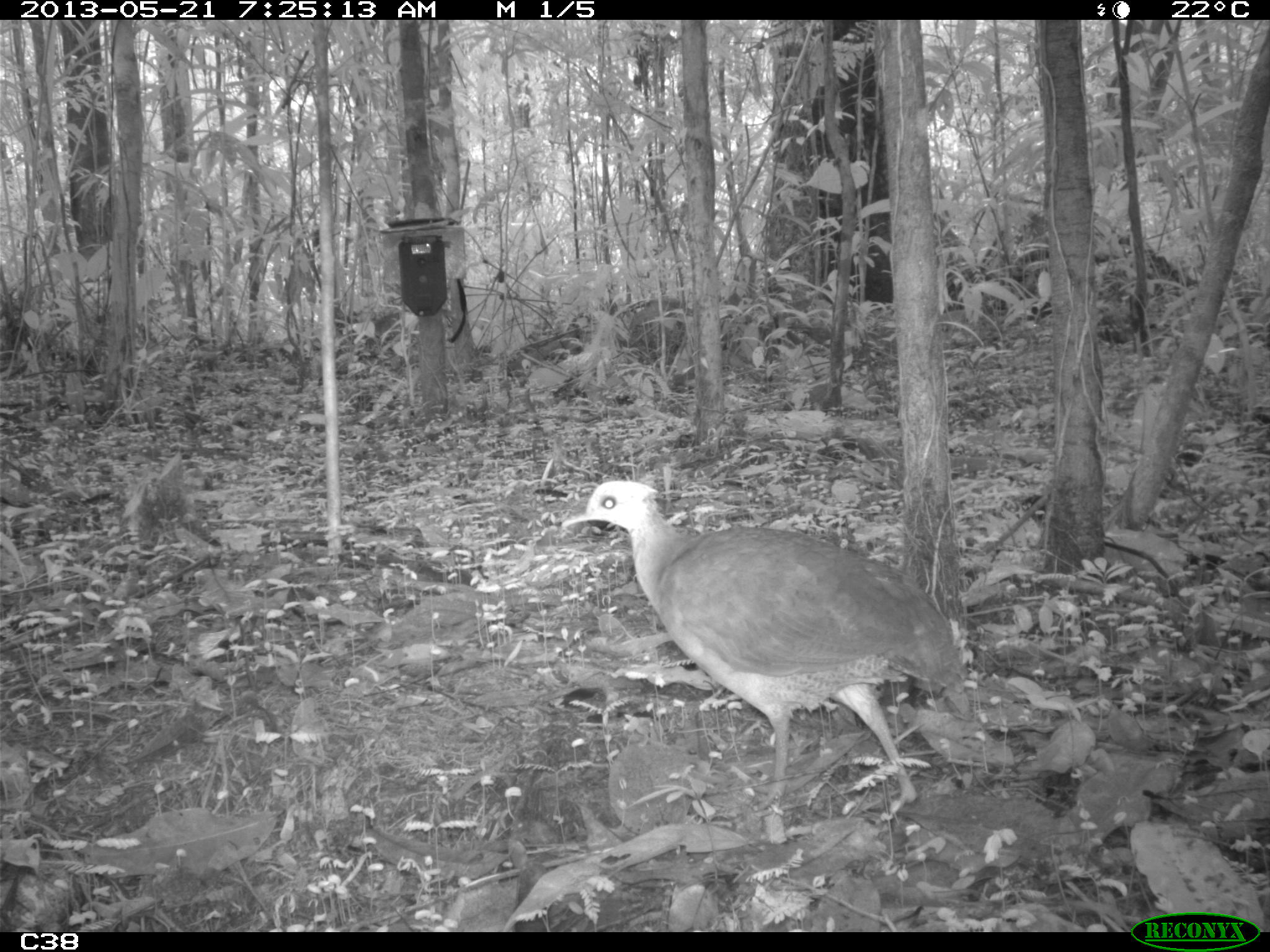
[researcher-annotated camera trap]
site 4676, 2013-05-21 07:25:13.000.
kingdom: Animalia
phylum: Chordata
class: Aves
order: Tinamiformes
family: Tinamidae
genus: Tinamus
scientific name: Tinamus major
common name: great tinamou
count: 1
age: adult